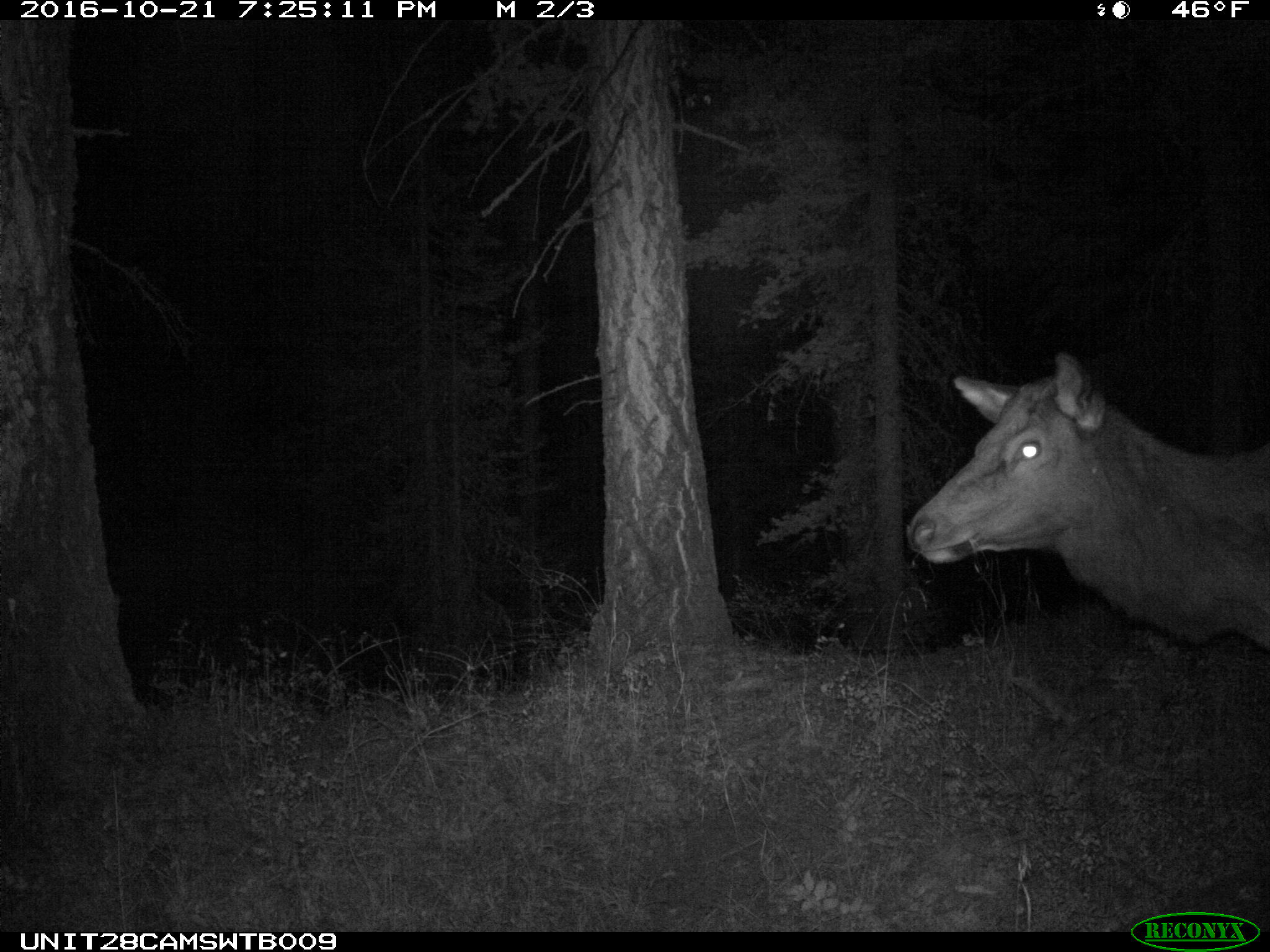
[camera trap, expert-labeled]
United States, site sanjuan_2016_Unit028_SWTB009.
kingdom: Animalia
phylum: Chordata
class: Mammalia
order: Artiodactyla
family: Cervidae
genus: Cervus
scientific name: Cervus elaphus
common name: red deer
Cervus elaphus (red deer).